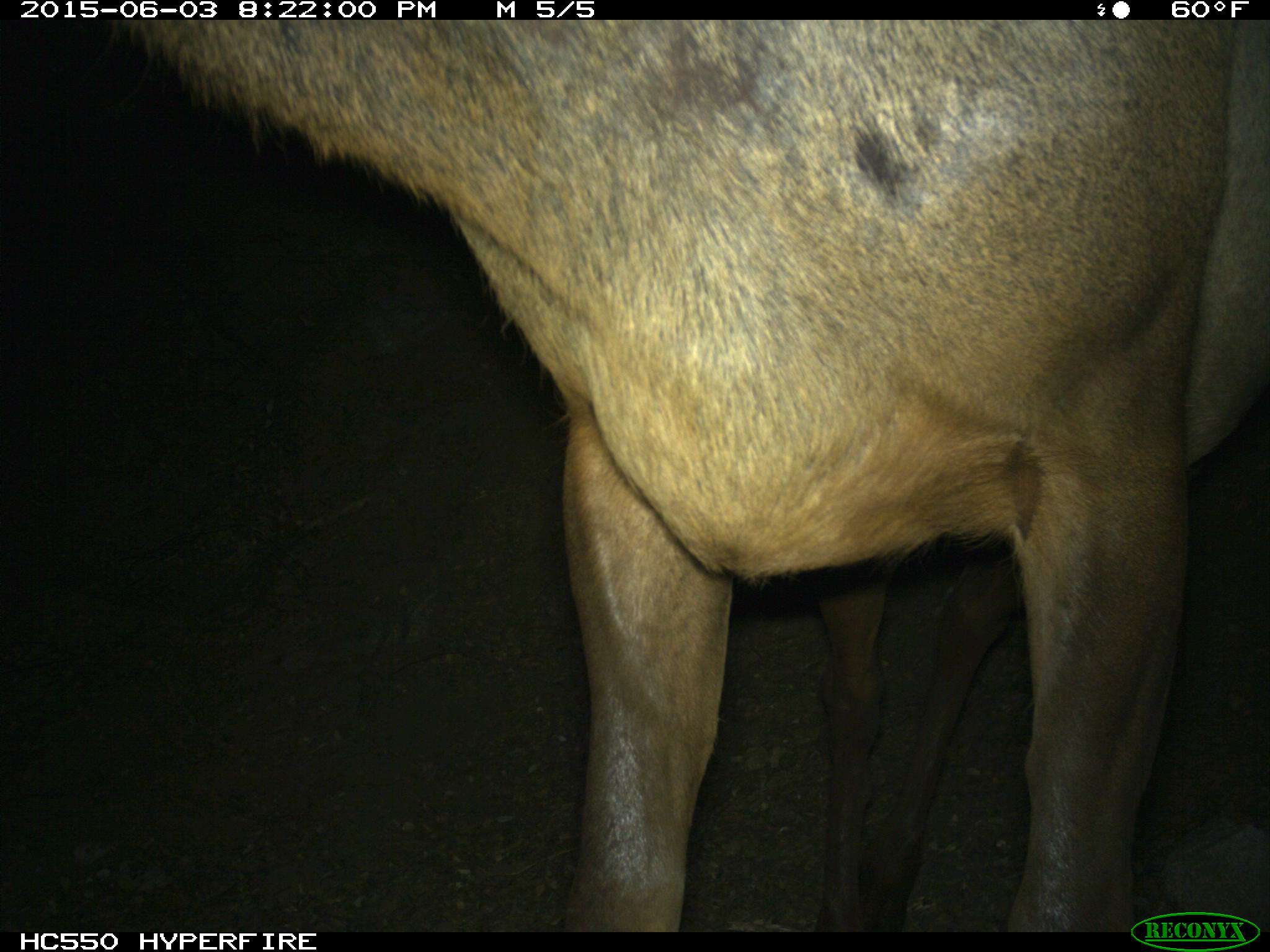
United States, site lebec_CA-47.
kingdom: Animalia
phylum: Chordata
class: Mammalia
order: Artiodactyla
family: Cervidae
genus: Cervus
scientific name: Cervus canadensis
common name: elk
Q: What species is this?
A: Cervus canadensis (elk).